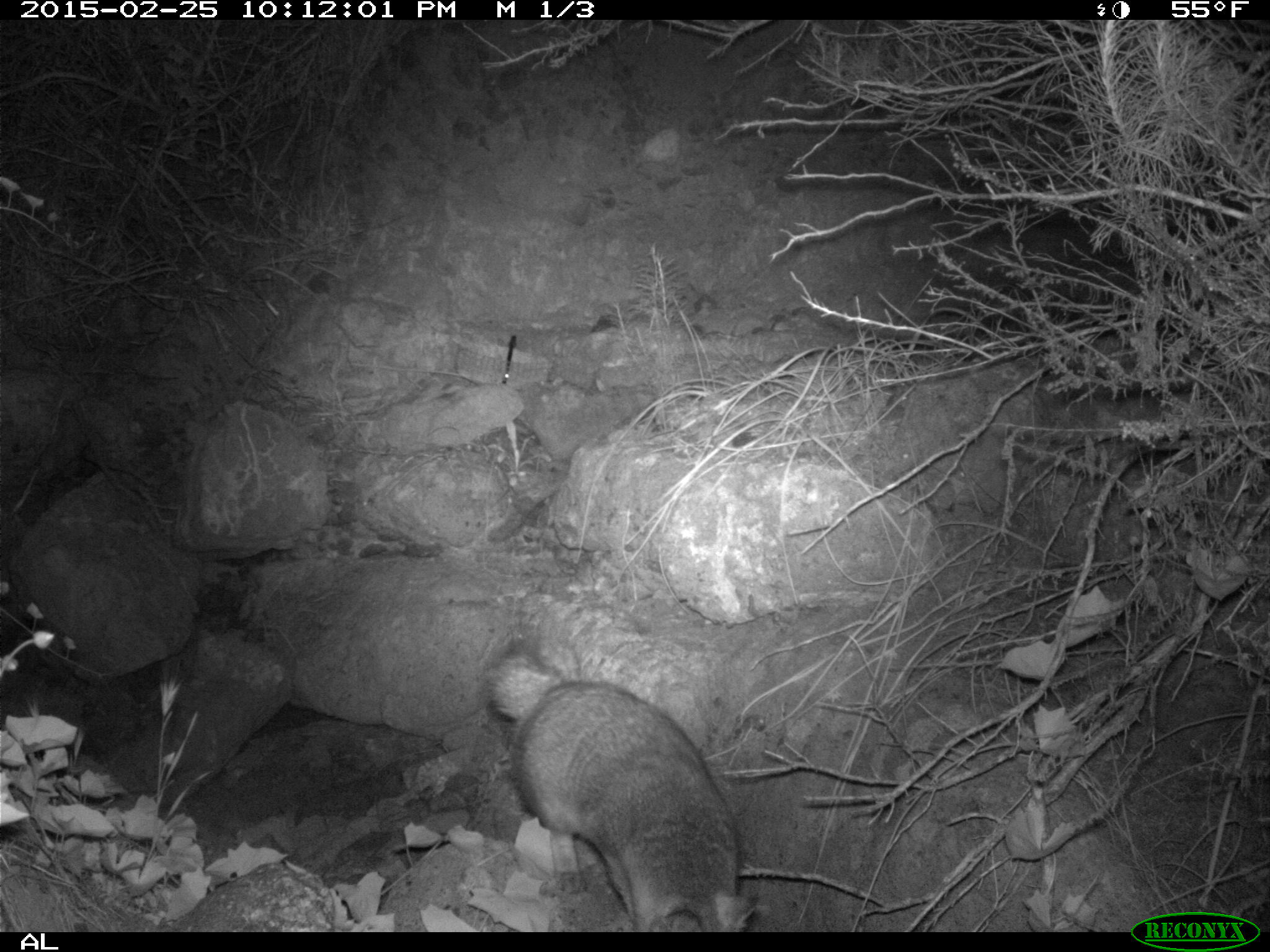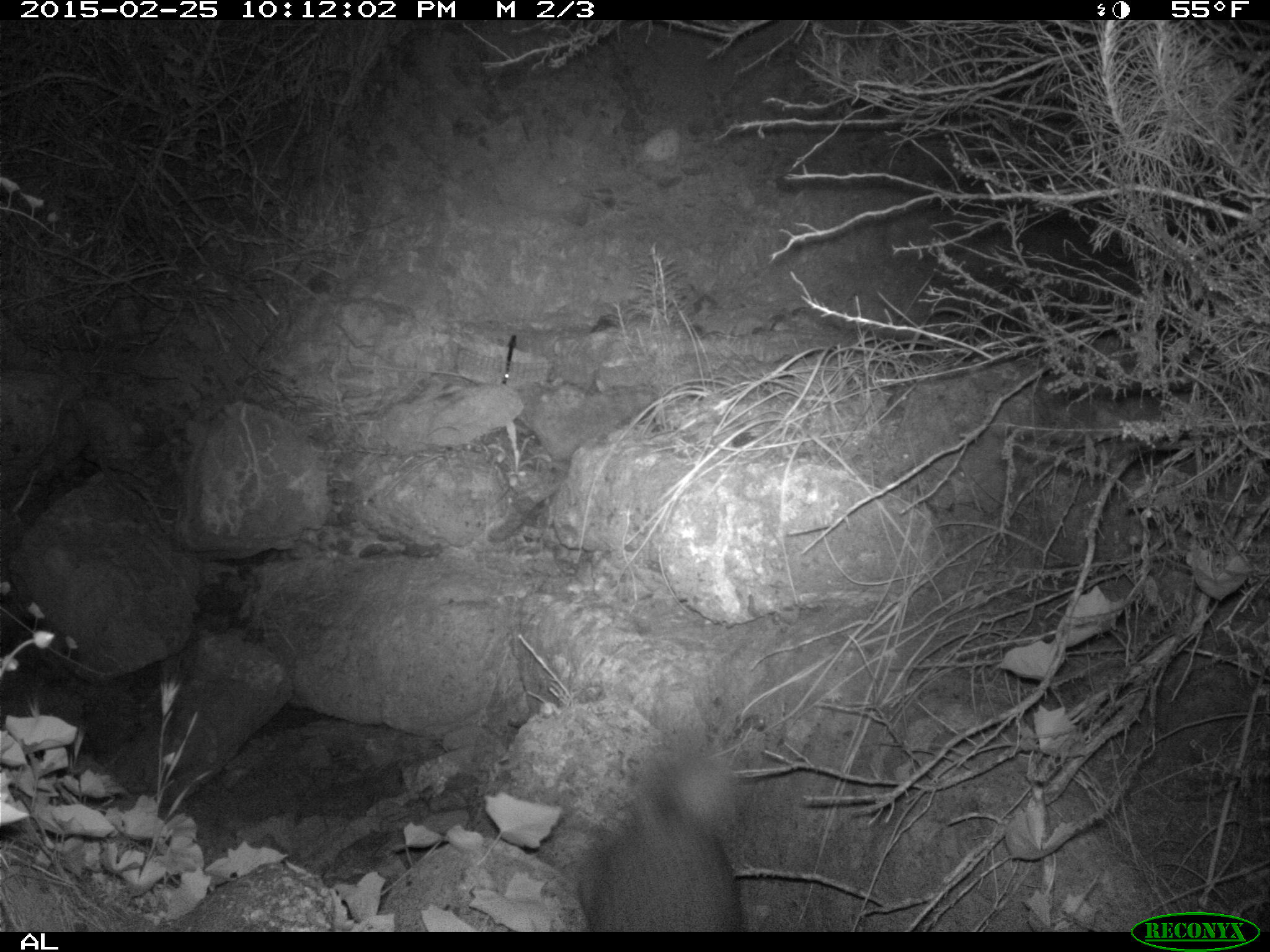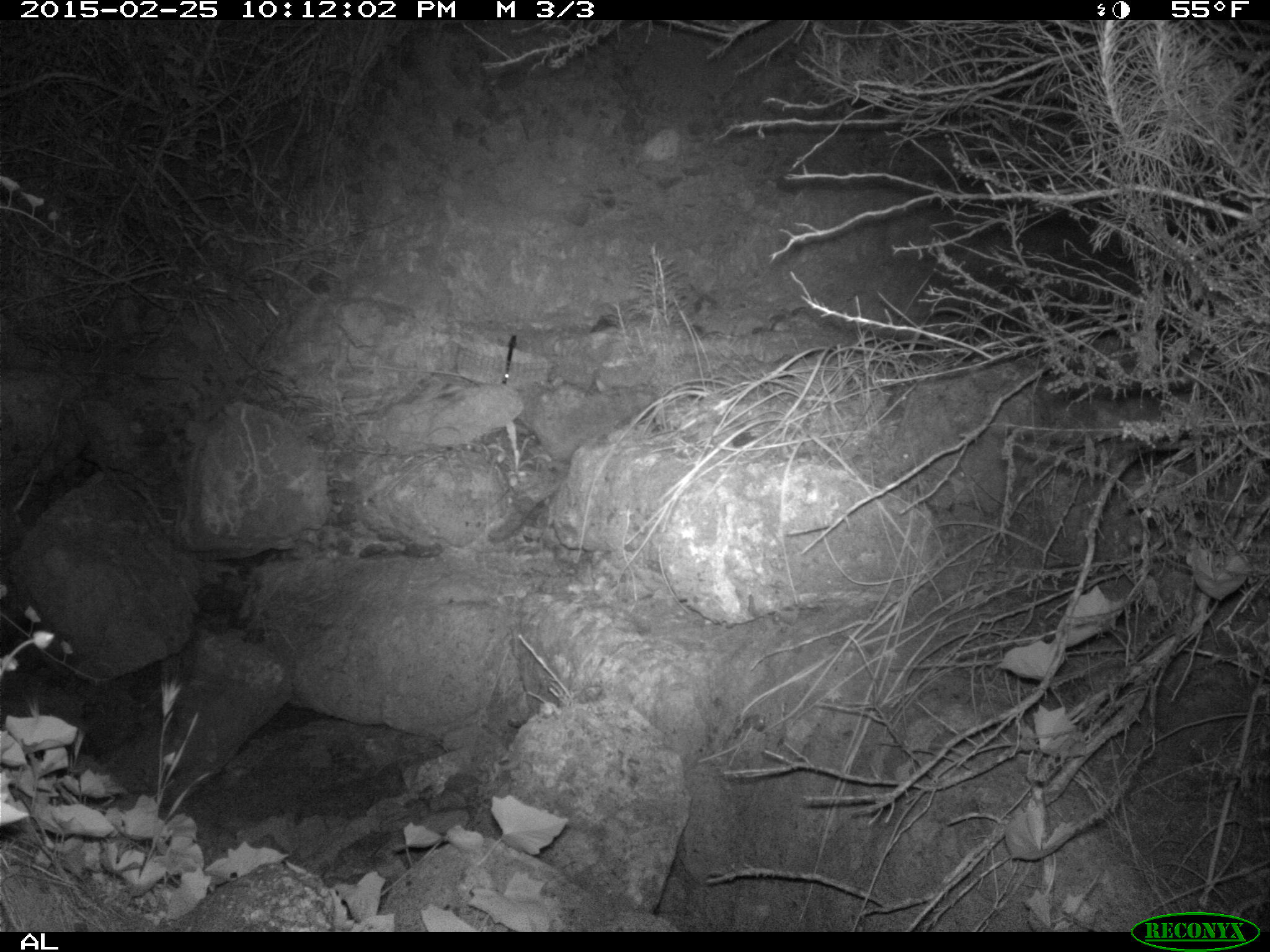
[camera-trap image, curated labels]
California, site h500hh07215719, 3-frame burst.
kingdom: Animalia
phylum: Chordata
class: Mammalia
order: Carnivora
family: Canidae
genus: Urocyon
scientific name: Urocyon littoralis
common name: island fox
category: fox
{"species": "fox (island fox) (Urocyon littoralis)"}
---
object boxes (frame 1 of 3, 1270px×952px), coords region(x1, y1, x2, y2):
fox: region(486, 643, 759, 932)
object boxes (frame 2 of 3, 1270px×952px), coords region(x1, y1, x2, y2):
fox: region(575, 727, 752, 931)